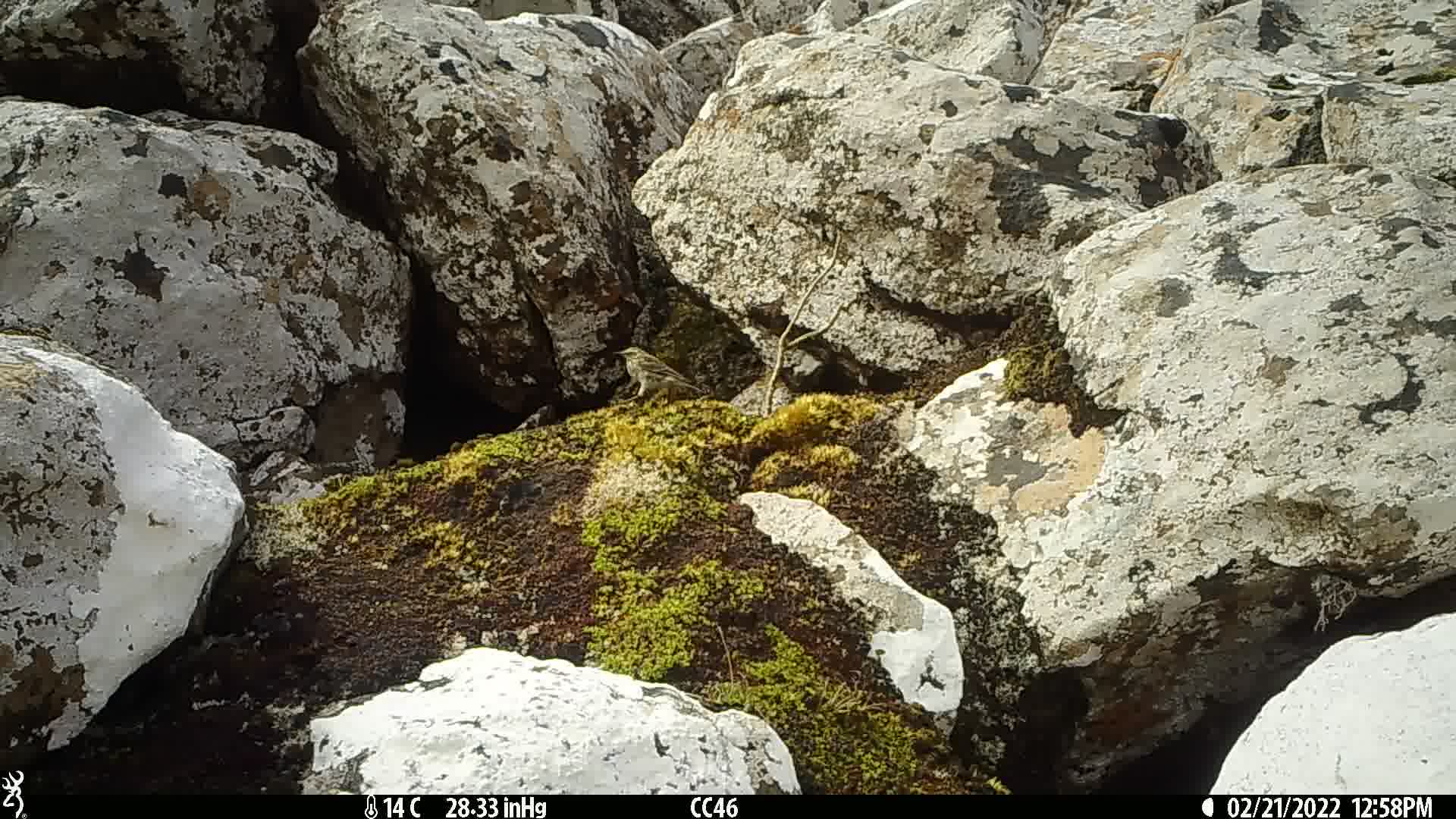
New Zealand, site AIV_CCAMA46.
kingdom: Animalia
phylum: Chordata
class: Aves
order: Passeriformes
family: Motacillidae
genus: Anthus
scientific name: Anthus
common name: pipit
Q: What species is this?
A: Pipit (Anthus).